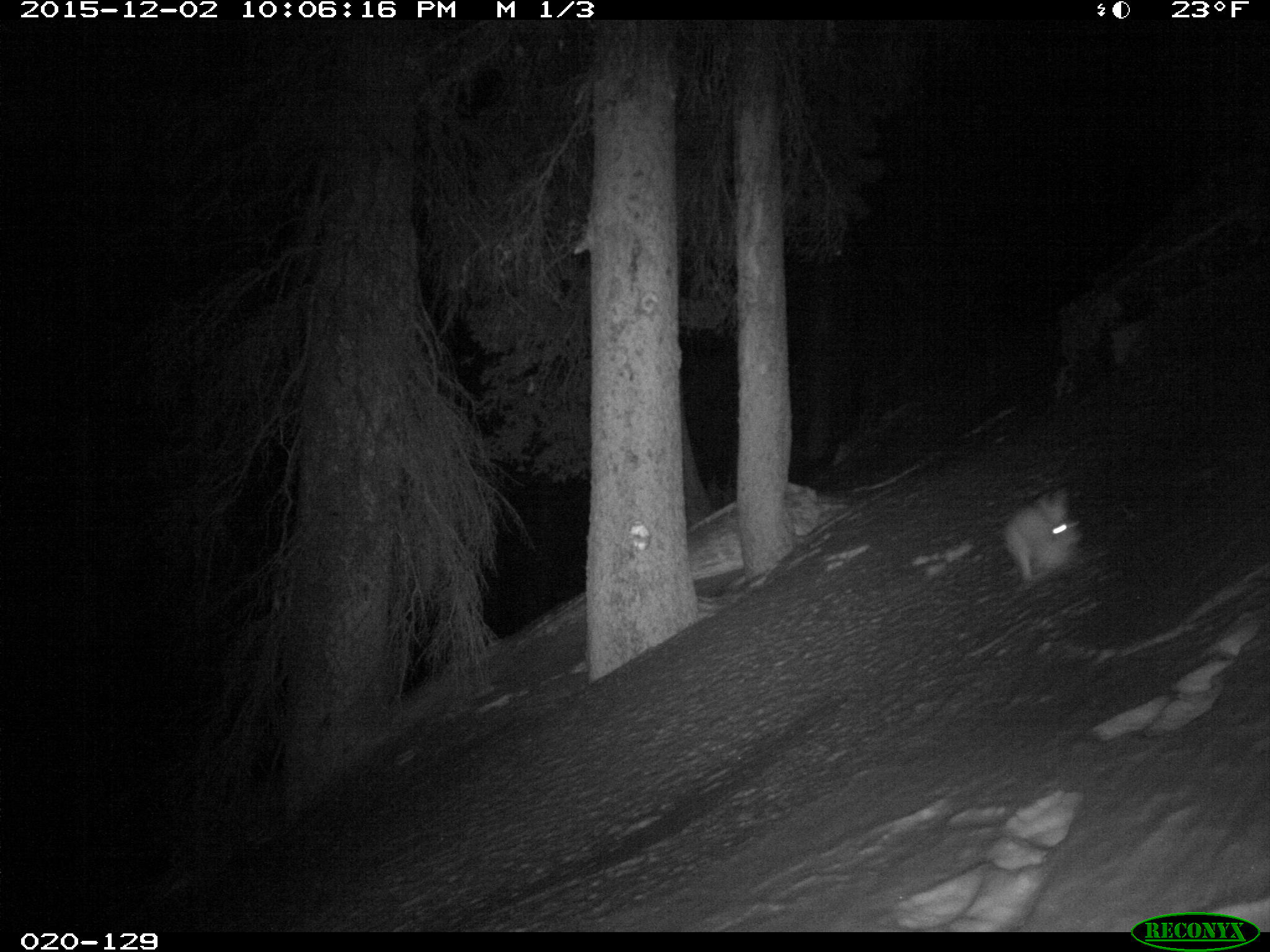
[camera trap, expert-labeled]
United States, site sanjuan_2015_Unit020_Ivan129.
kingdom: Animalia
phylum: Chordata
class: Mammalia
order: Lagomorpha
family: Leporidae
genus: Lepus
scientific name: Lepus americanus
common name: snowshoe hare